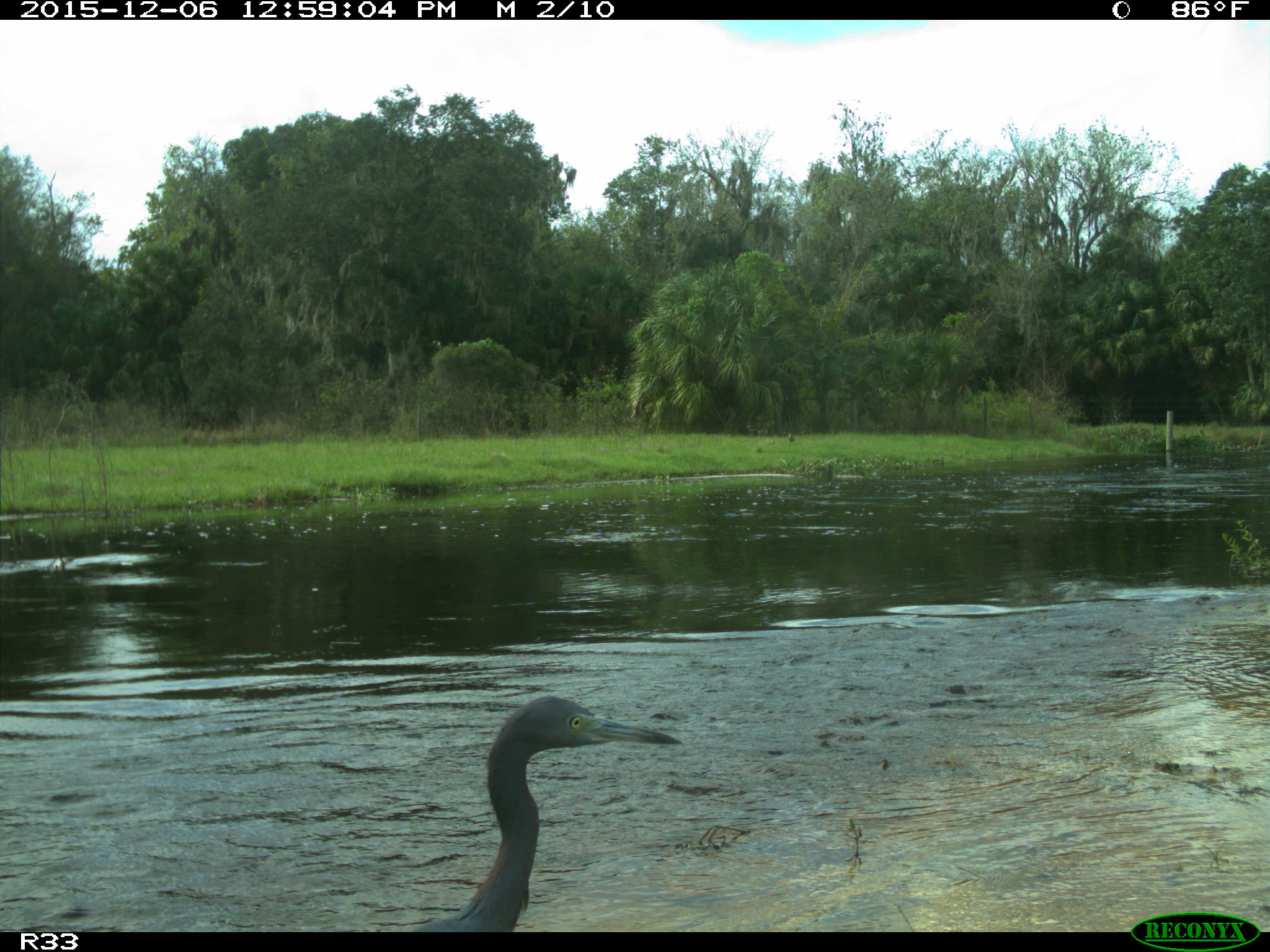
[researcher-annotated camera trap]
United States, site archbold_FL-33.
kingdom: Animalia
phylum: Chordata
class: Aves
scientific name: Aves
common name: birds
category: unidentified bird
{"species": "unidentified bird (birds) (Aves)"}